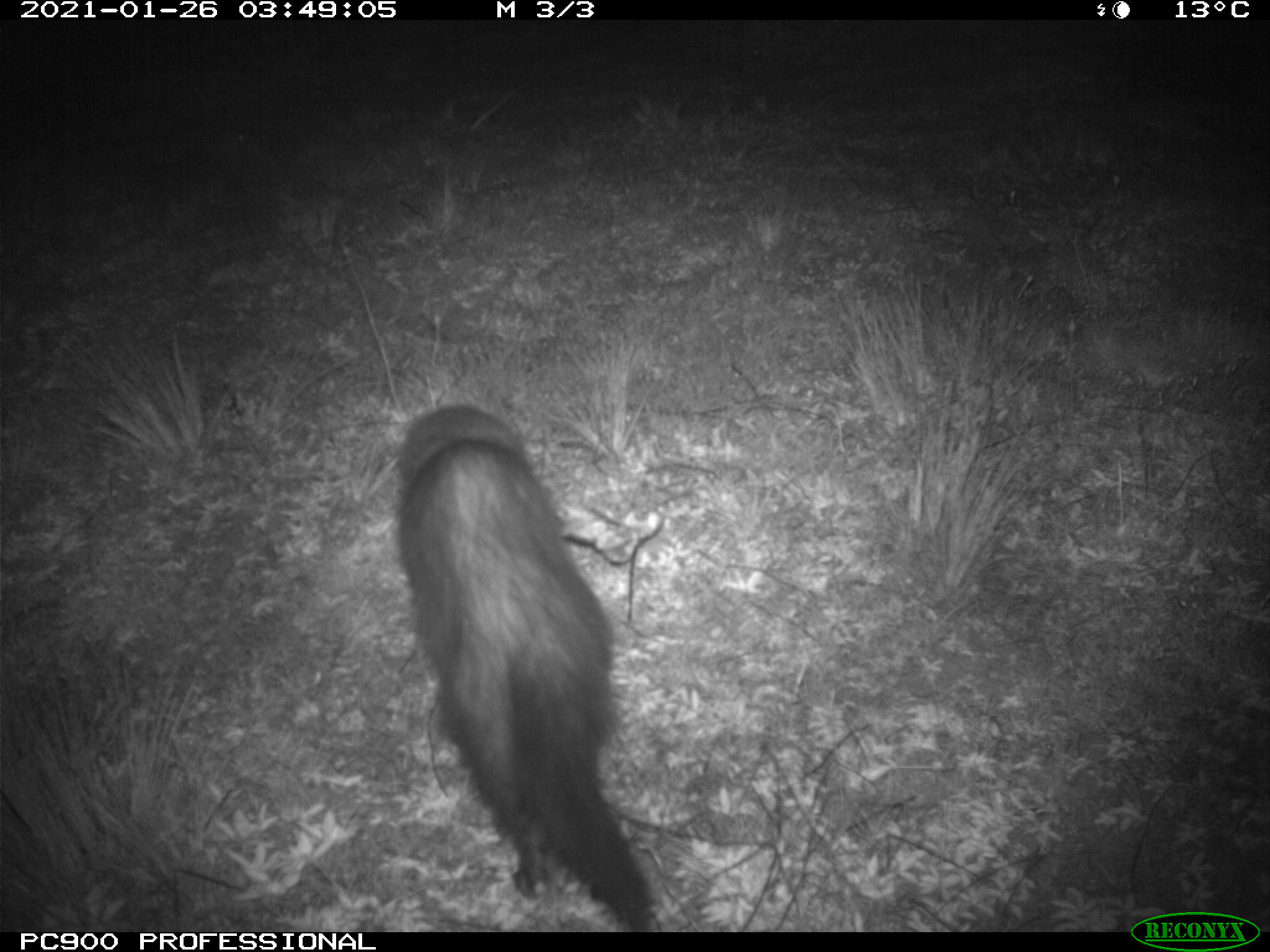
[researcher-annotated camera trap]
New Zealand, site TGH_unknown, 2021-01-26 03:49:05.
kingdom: Animalia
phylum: Chordata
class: Mammalia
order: Carnivora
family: Mustelidae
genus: Mustela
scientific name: Mustela furo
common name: ferret